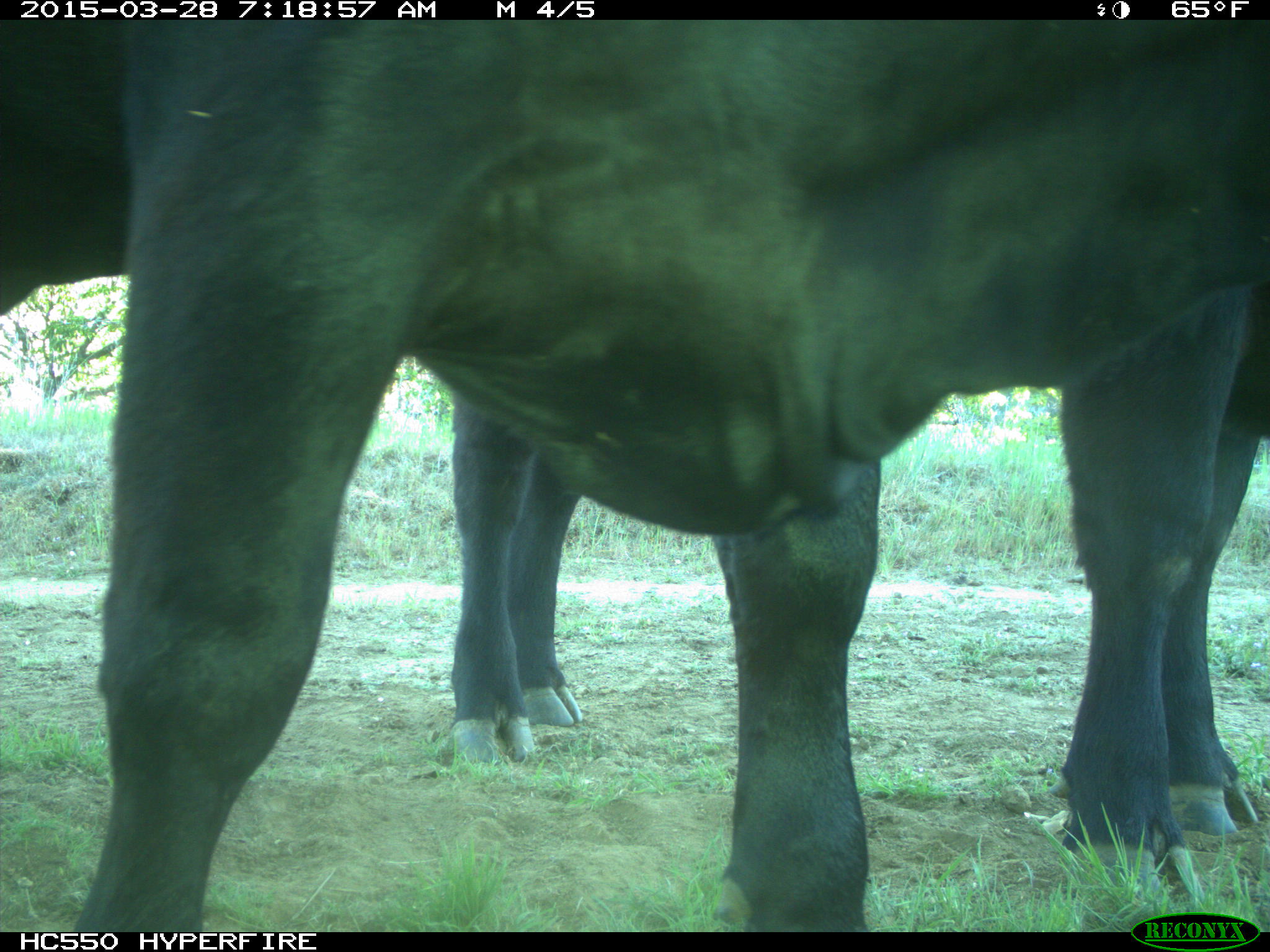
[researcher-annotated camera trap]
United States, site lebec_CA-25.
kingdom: Animalia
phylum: Chordata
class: Mammalia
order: Artiodactyla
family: Bovidae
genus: Bos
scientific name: Bos taurus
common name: domestic cow